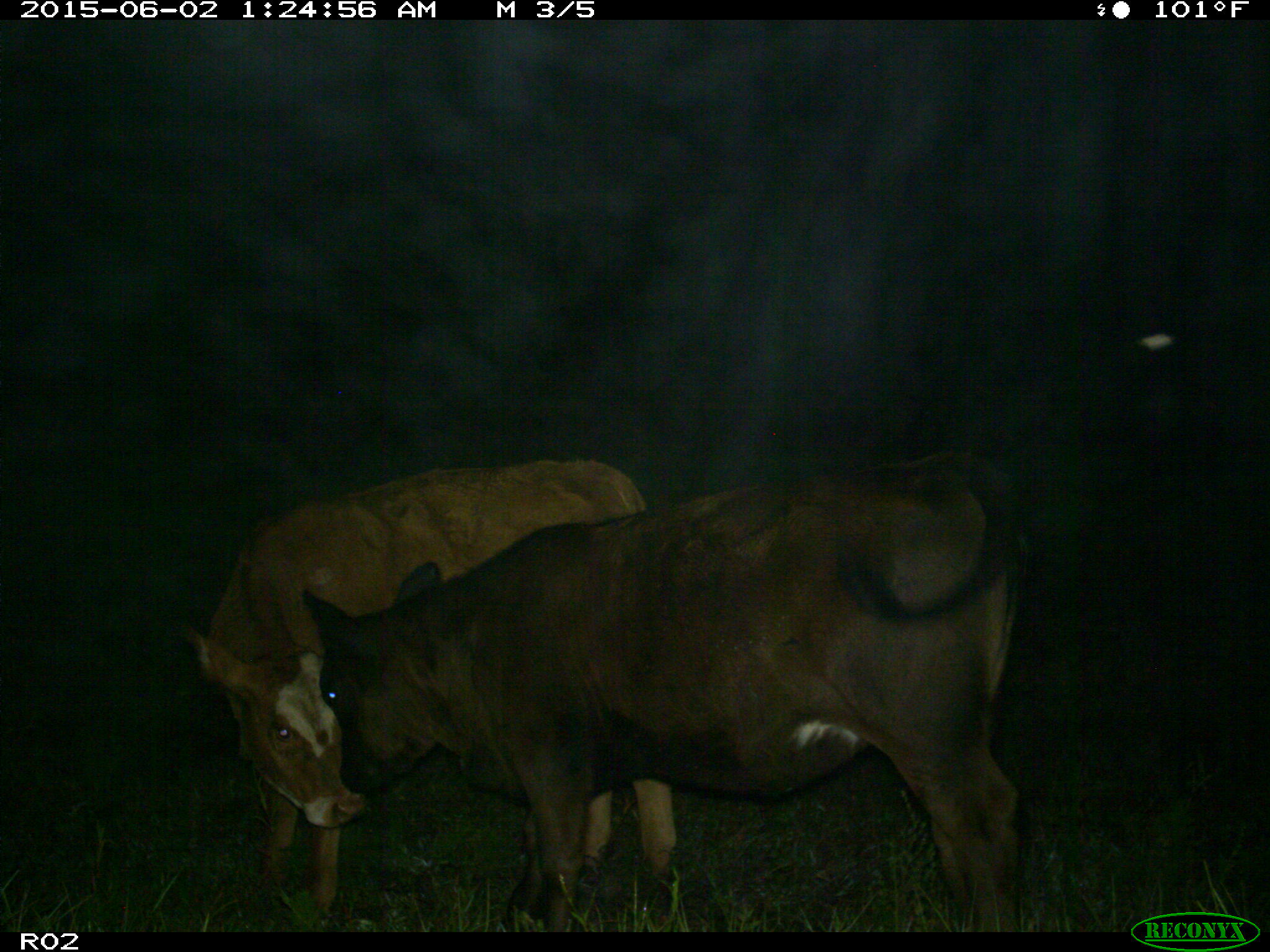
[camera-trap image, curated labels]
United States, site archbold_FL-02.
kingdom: Animalia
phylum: Chordata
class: Mammalia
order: Artiodactyla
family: Bovidae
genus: Bos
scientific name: Bos taurus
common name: domestic cow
Bos taurus (domestic cow).